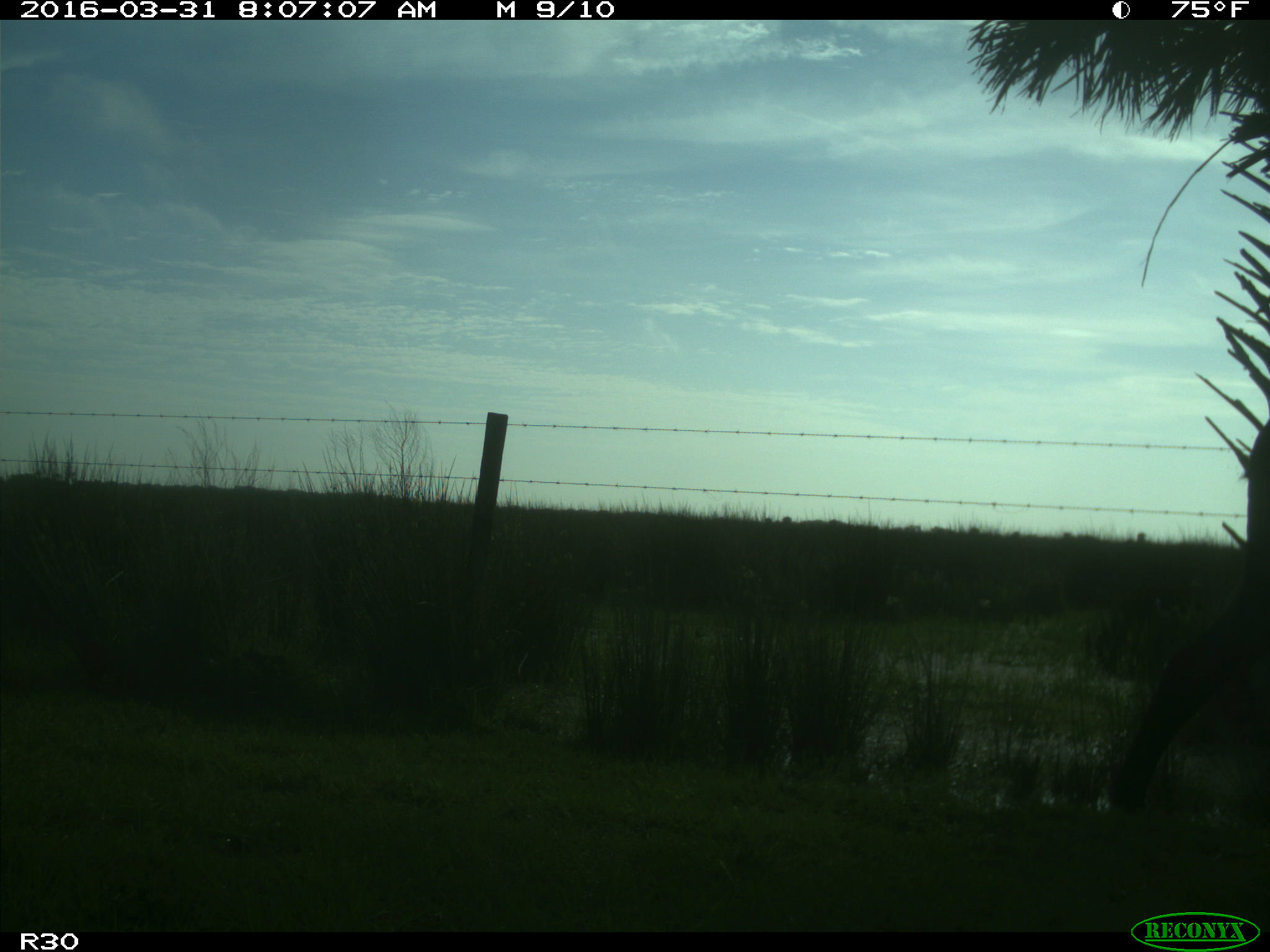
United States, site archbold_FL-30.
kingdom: Animalia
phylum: Chordata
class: Mammalia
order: Artiodactyla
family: Bovidae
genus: Bos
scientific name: Bos taurus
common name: domestic cow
Bos taurus (domestic cow).